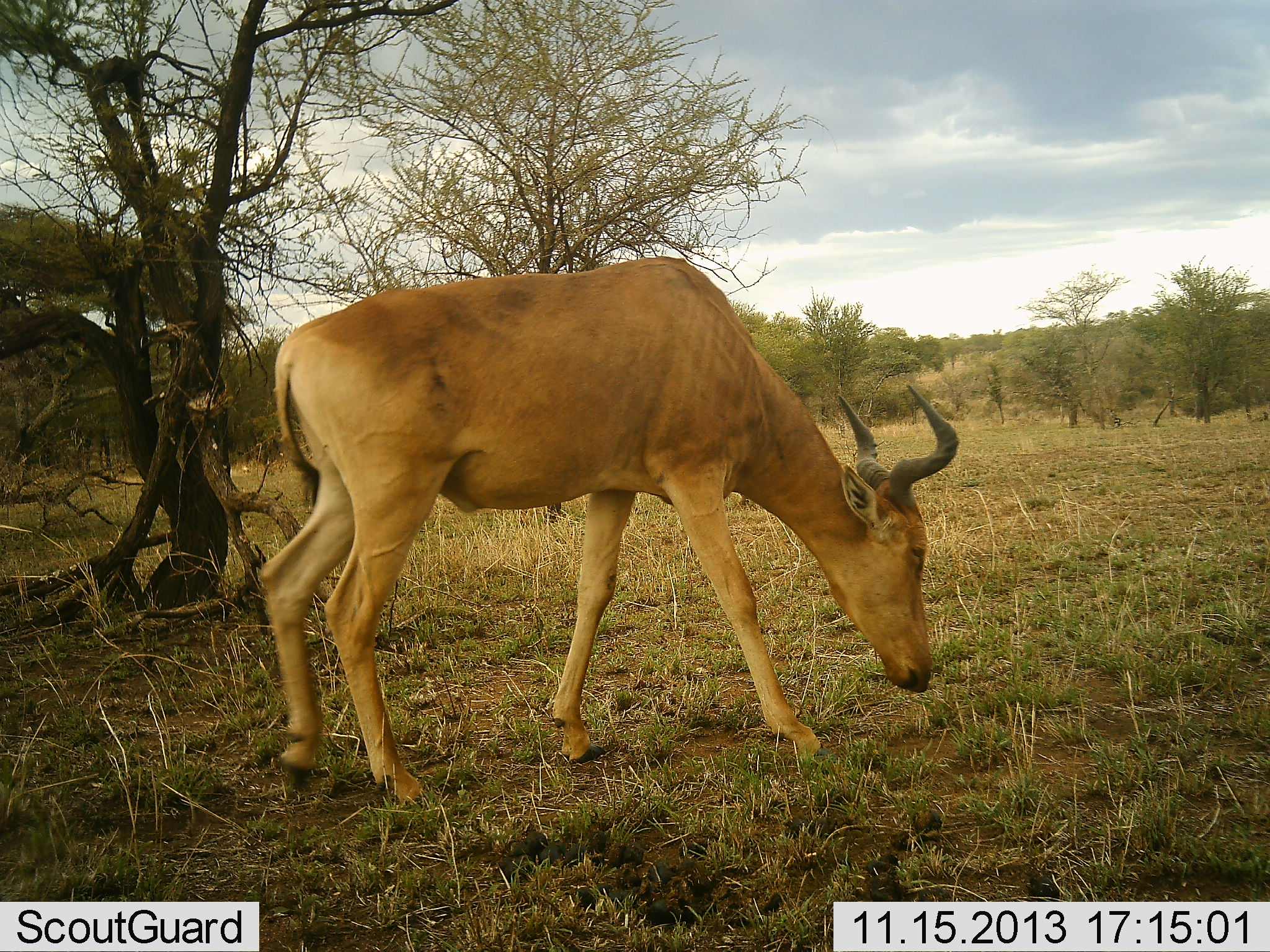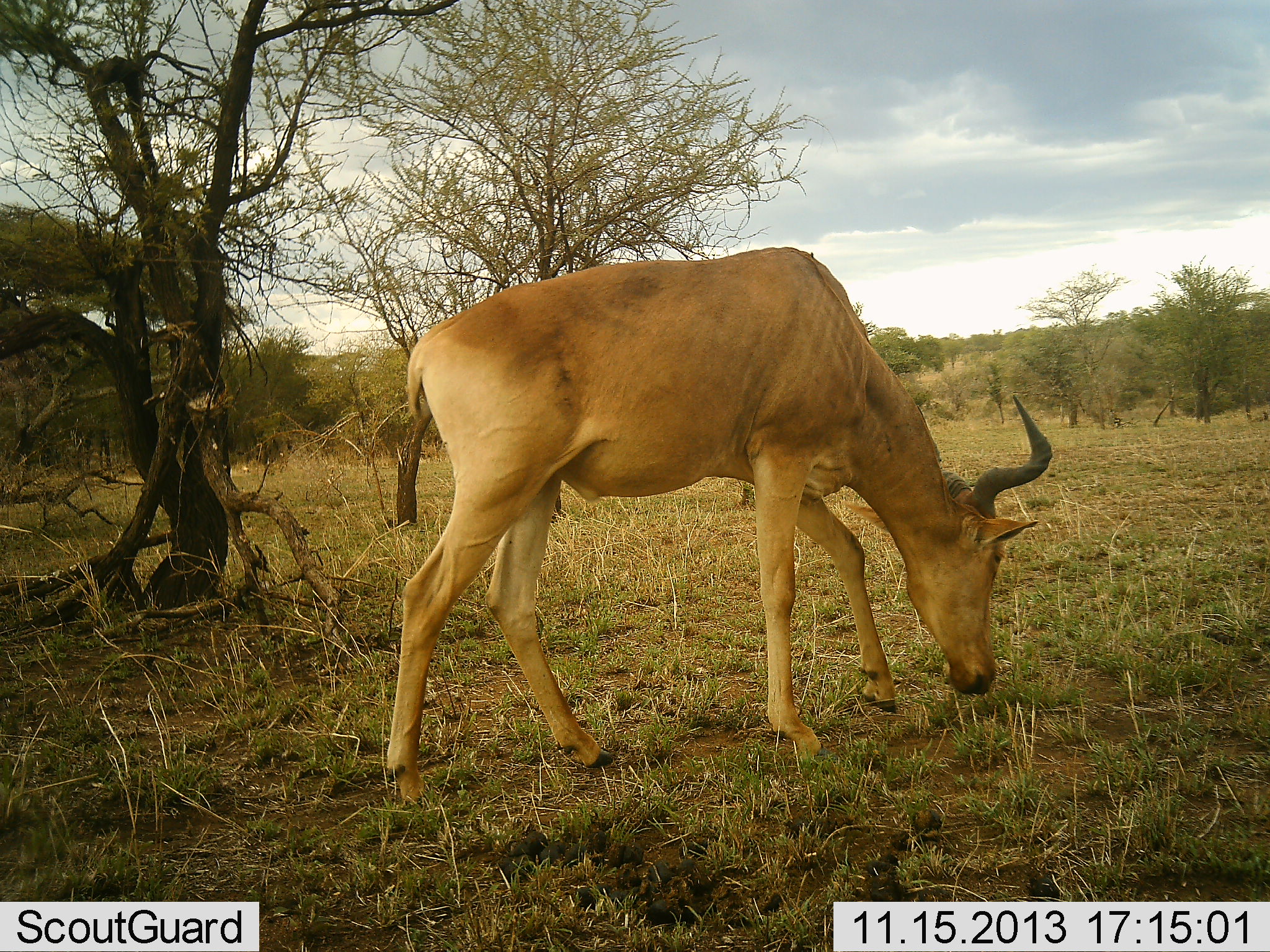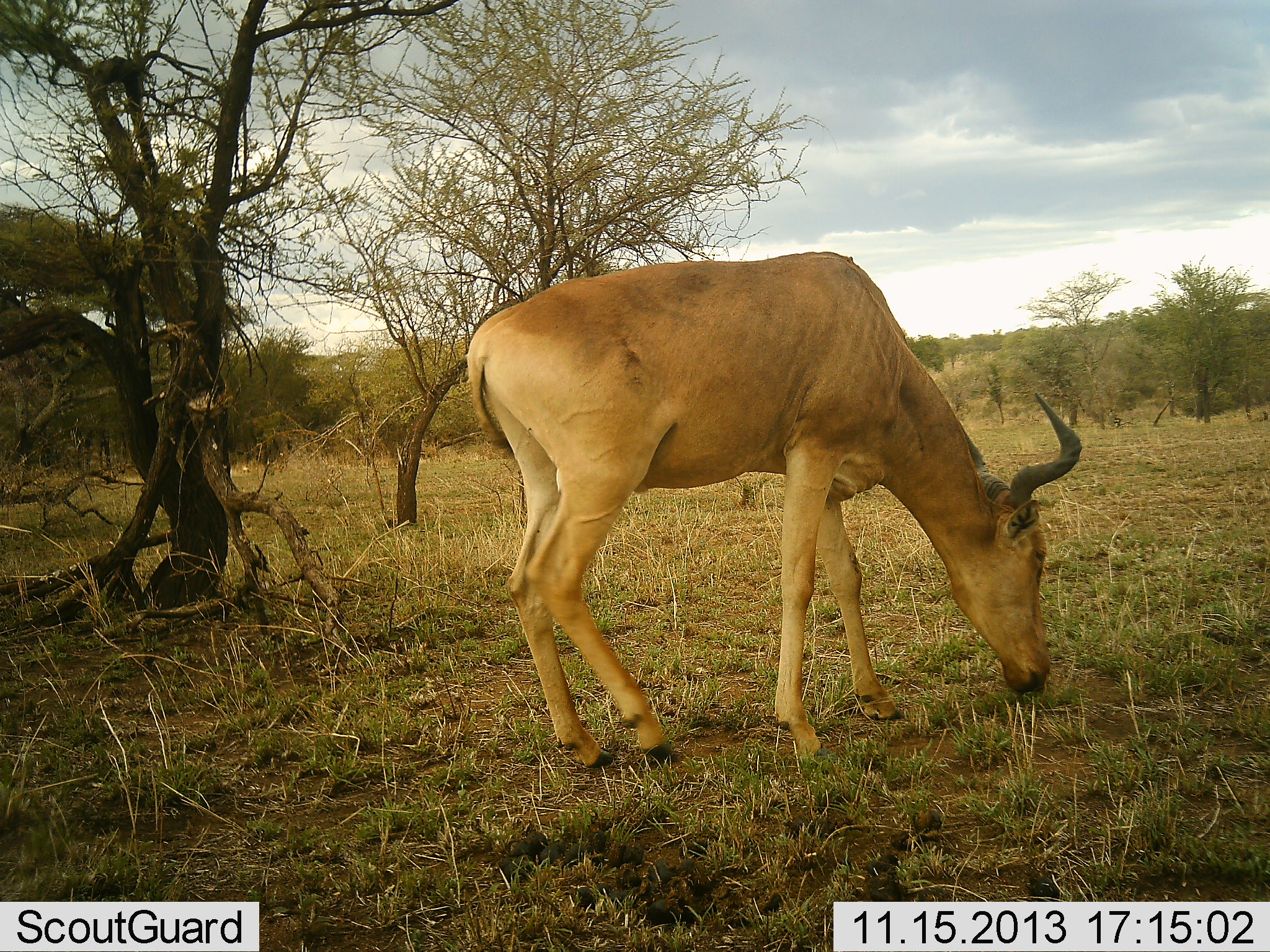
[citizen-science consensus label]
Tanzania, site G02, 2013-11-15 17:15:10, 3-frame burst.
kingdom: Animalia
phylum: Chordata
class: Mammalia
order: Artiodactyla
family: Bovidae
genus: Alcelaphus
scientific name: Alcelaphus buselaphus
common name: hartebeest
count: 1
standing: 10%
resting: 0%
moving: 50%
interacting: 0%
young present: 0%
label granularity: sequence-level